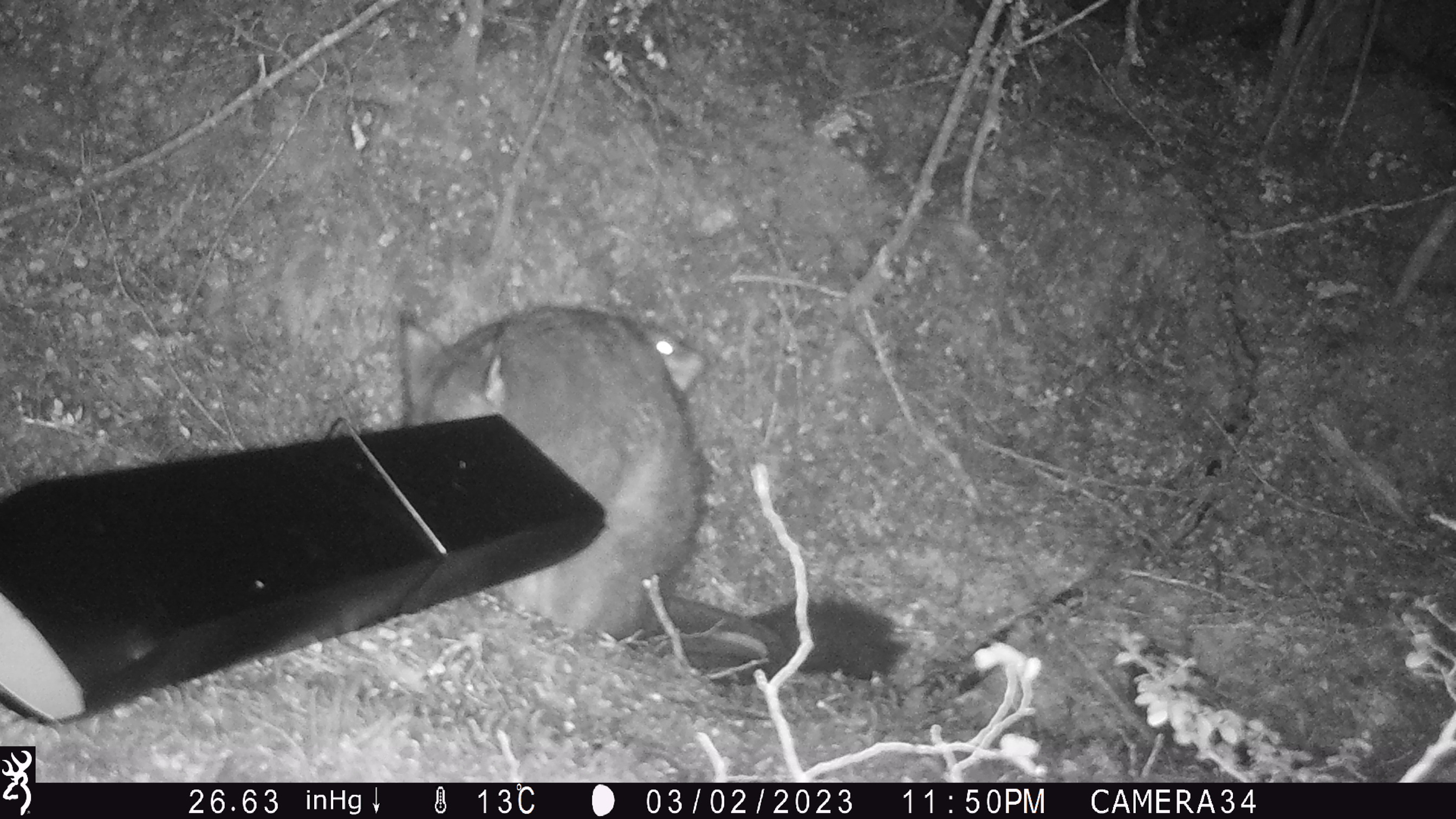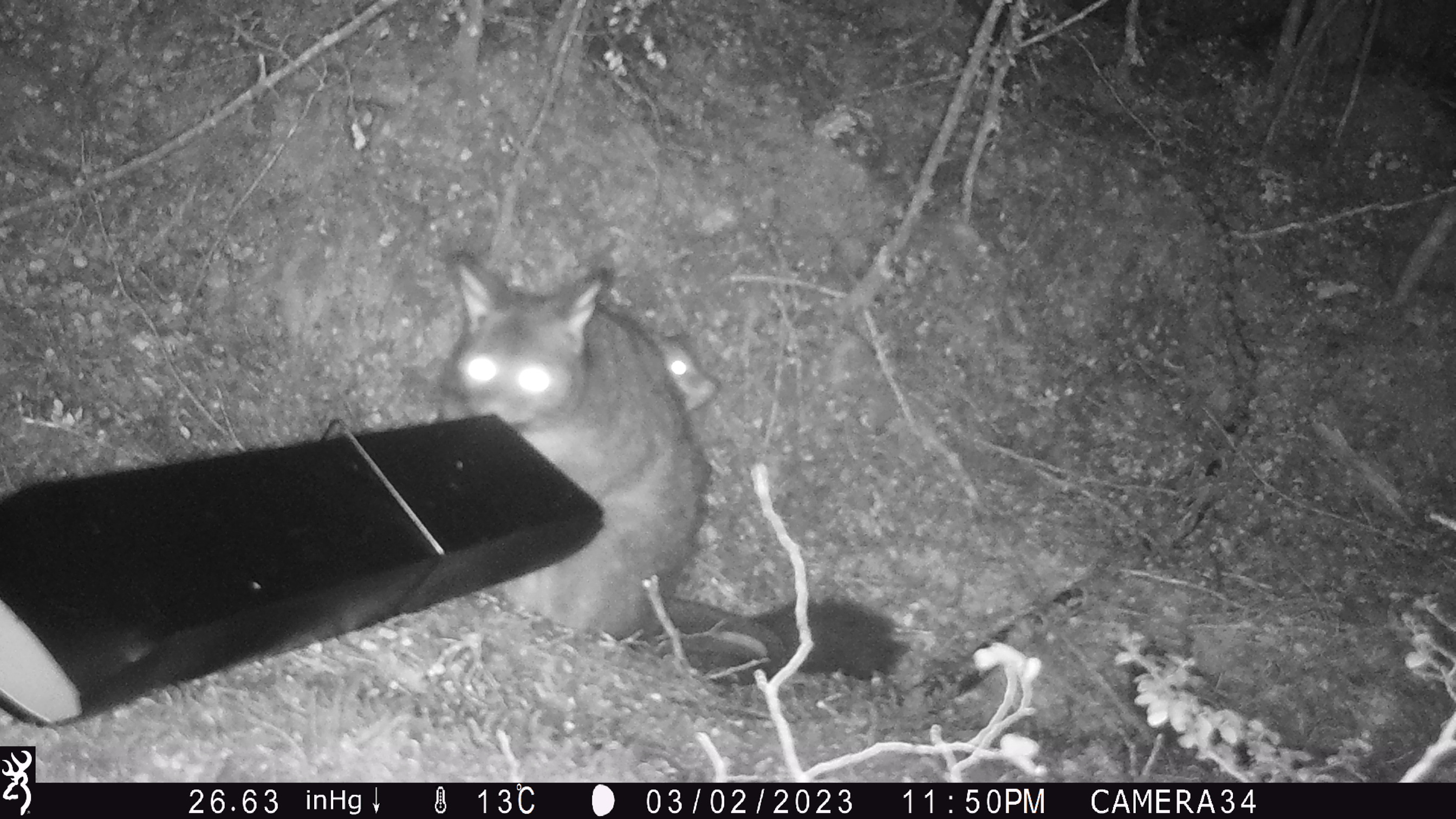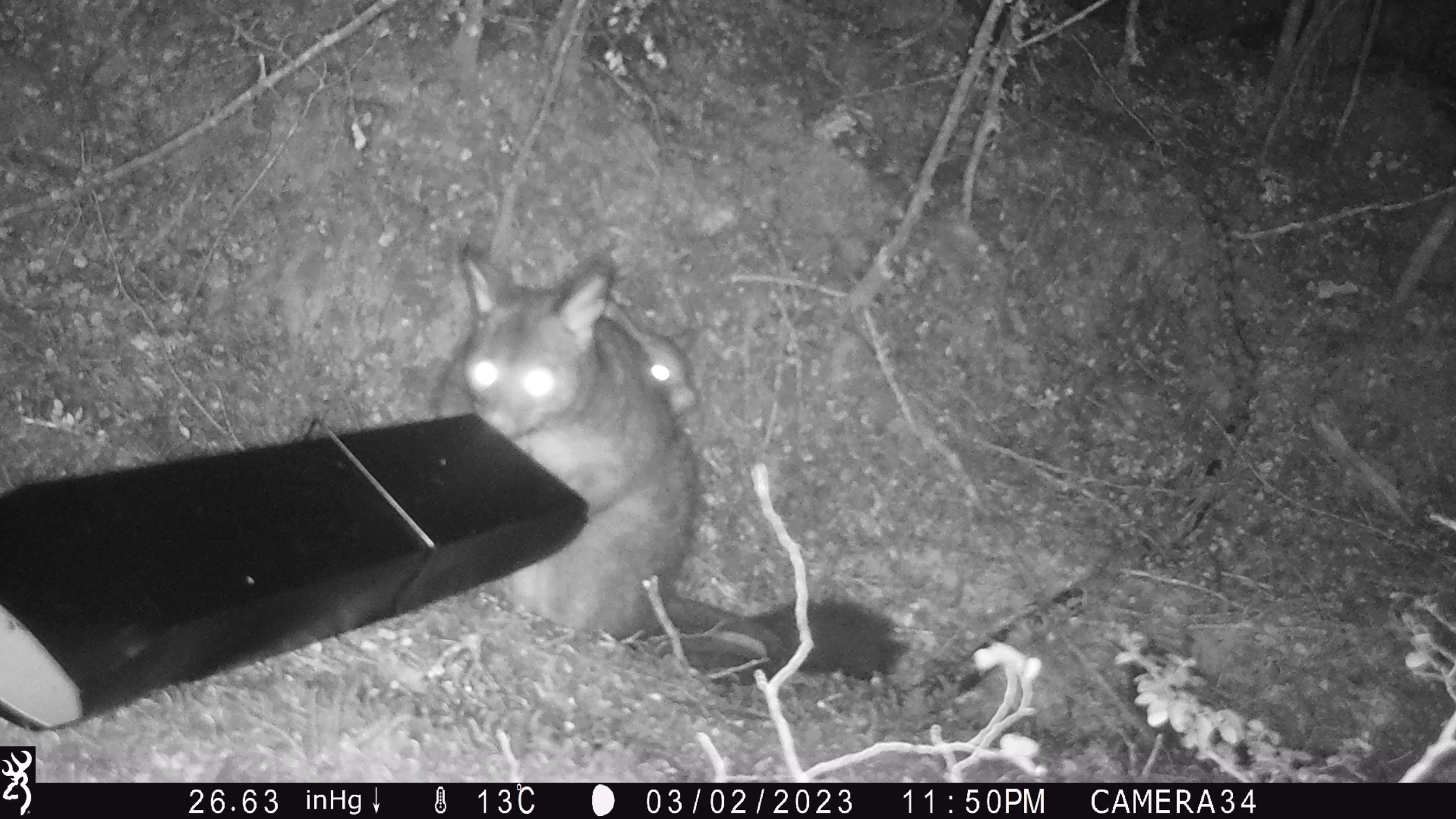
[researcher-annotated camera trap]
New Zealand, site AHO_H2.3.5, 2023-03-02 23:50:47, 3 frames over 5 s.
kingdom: Animalia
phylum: Chordata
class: Mammalia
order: Carnivora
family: Mustelidae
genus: Mustela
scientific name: Mustela erminea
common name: stoat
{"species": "stoat (Mustela erminea)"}